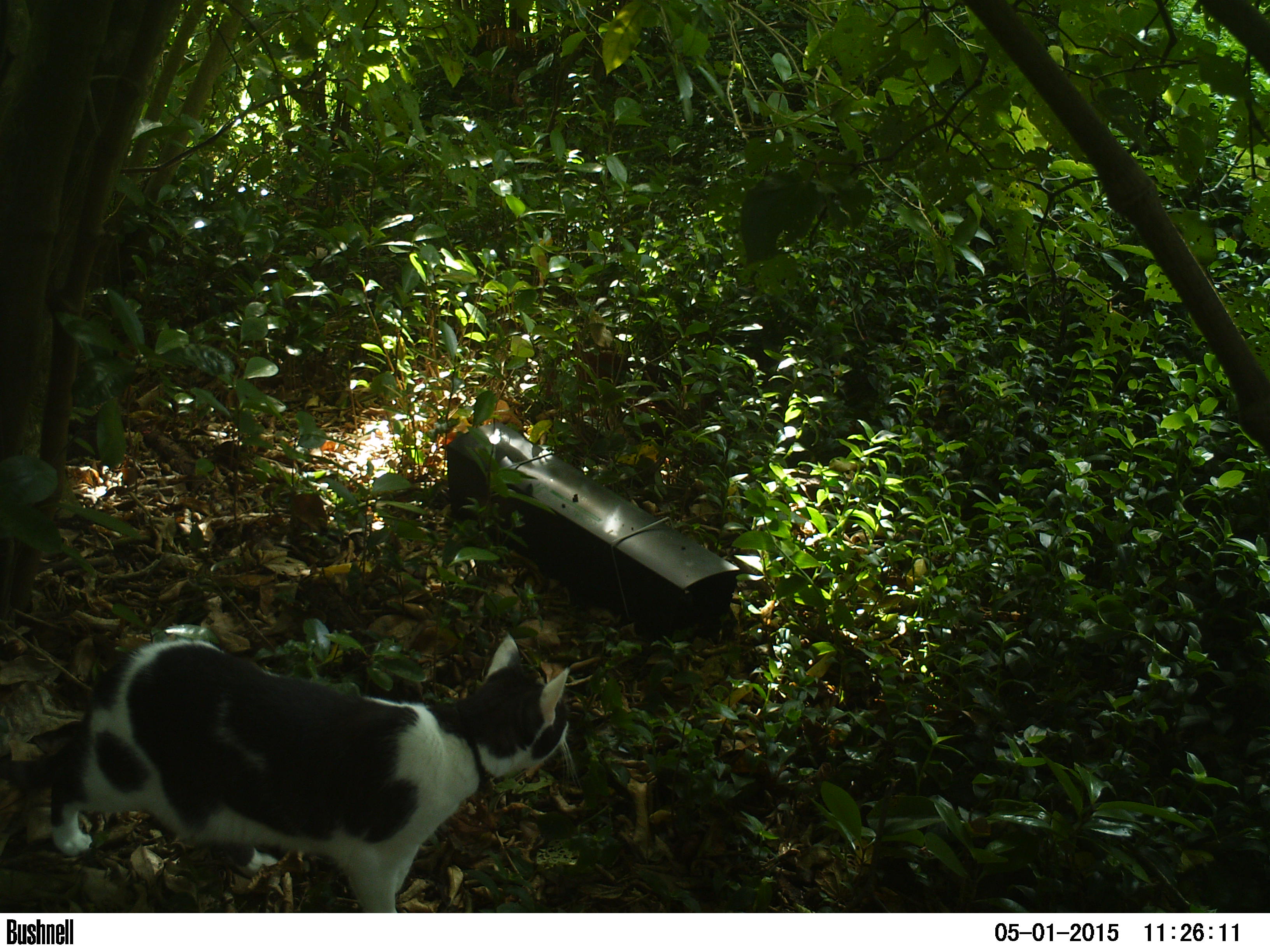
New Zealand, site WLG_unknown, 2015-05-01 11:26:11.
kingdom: Animalia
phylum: Chordata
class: Mammalia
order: Carnivora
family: Felidae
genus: Felis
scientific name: Felis catus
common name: domestic cat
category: cat